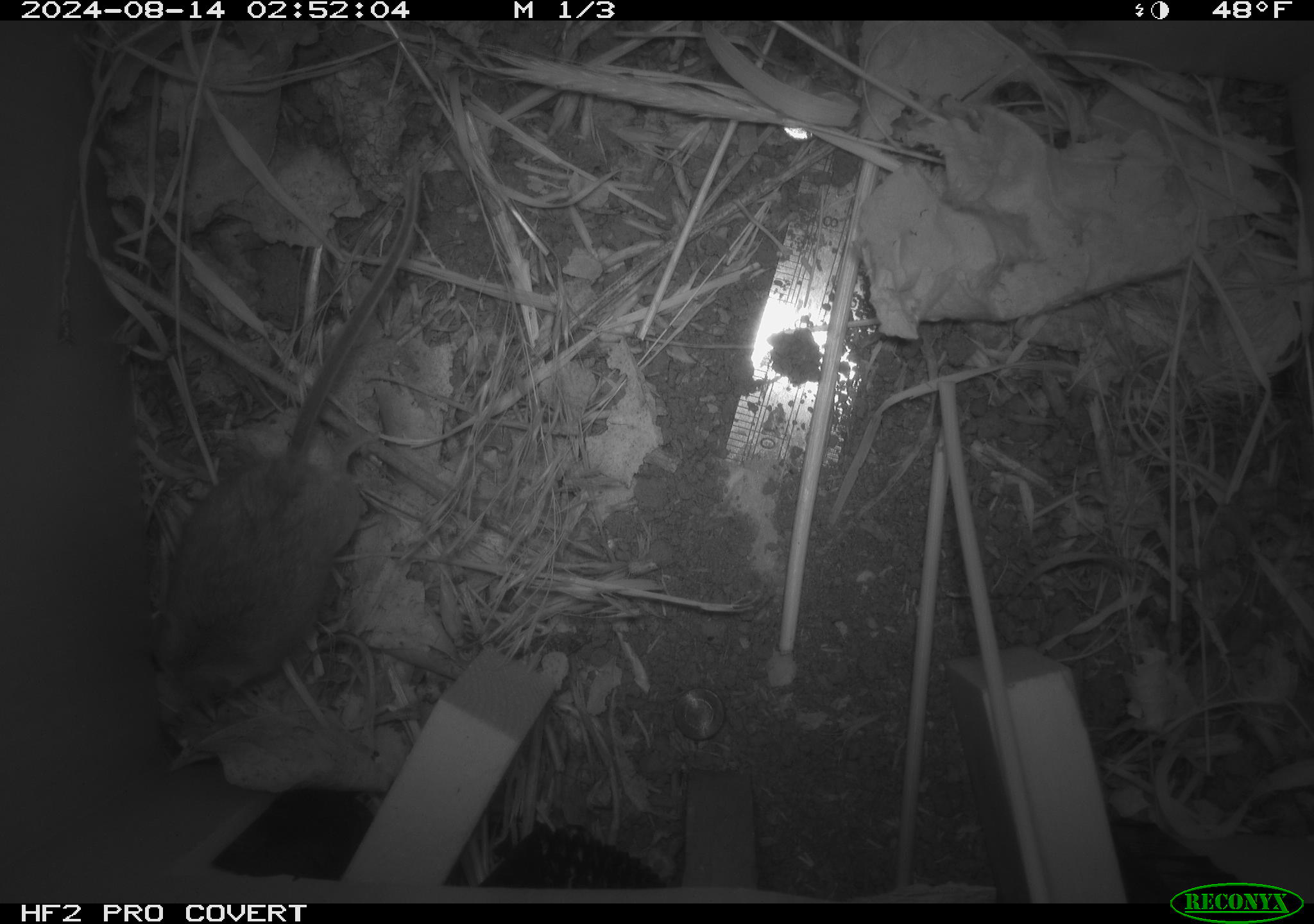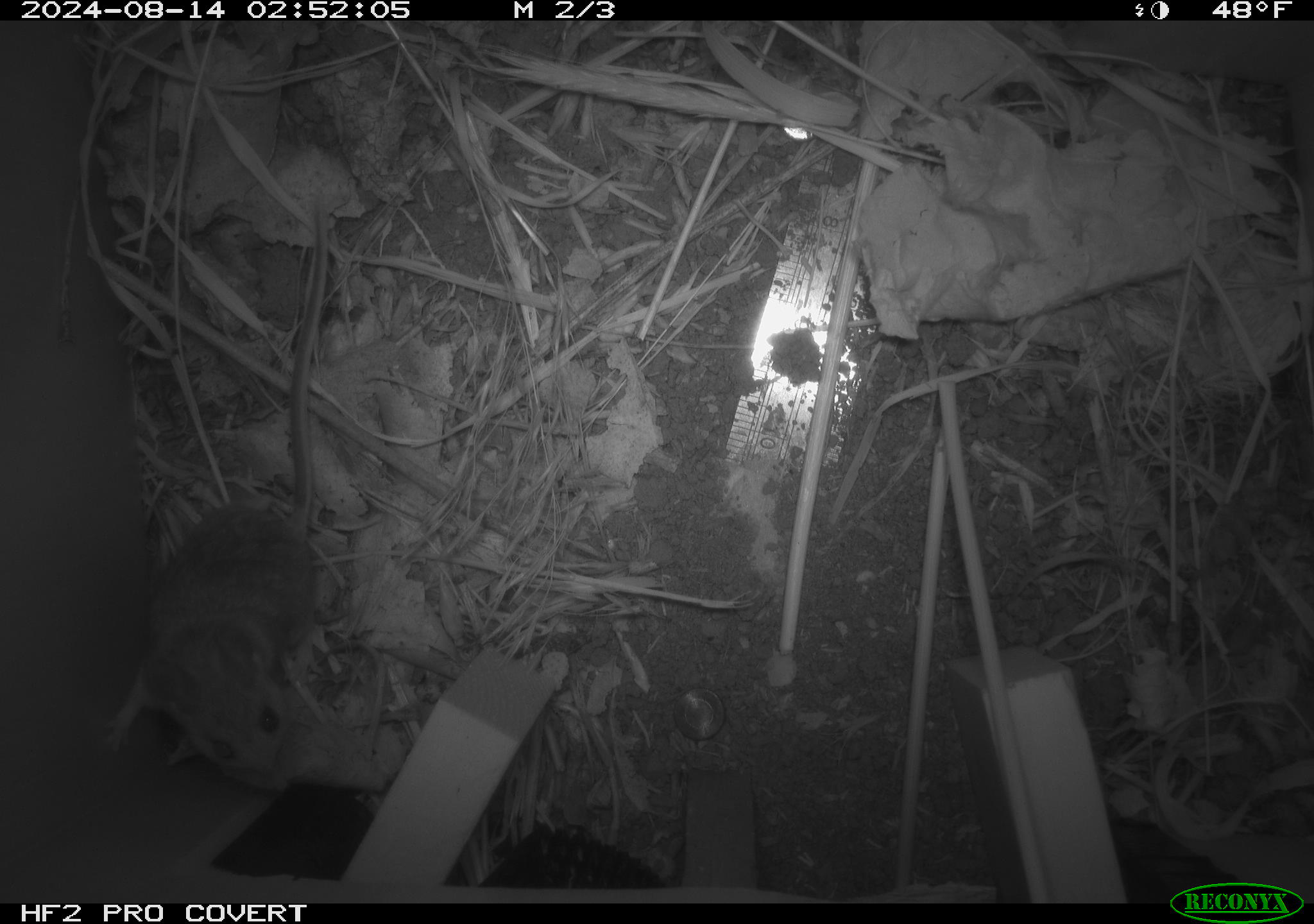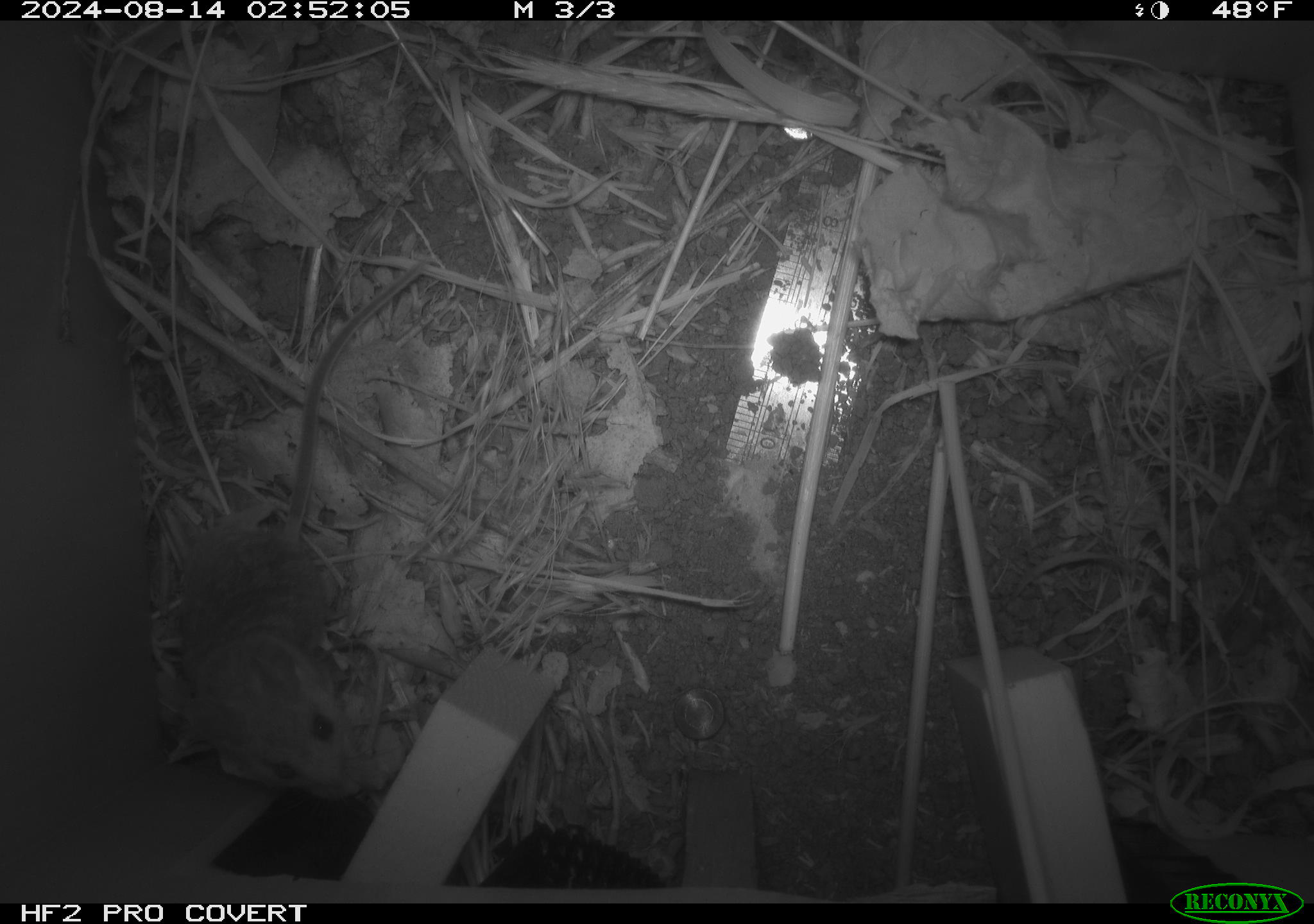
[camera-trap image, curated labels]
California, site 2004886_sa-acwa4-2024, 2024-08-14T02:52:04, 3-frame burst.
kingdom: Animalia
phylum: Chordata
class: Mammalia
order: Rodentia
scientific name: Rodentia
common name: mouse species